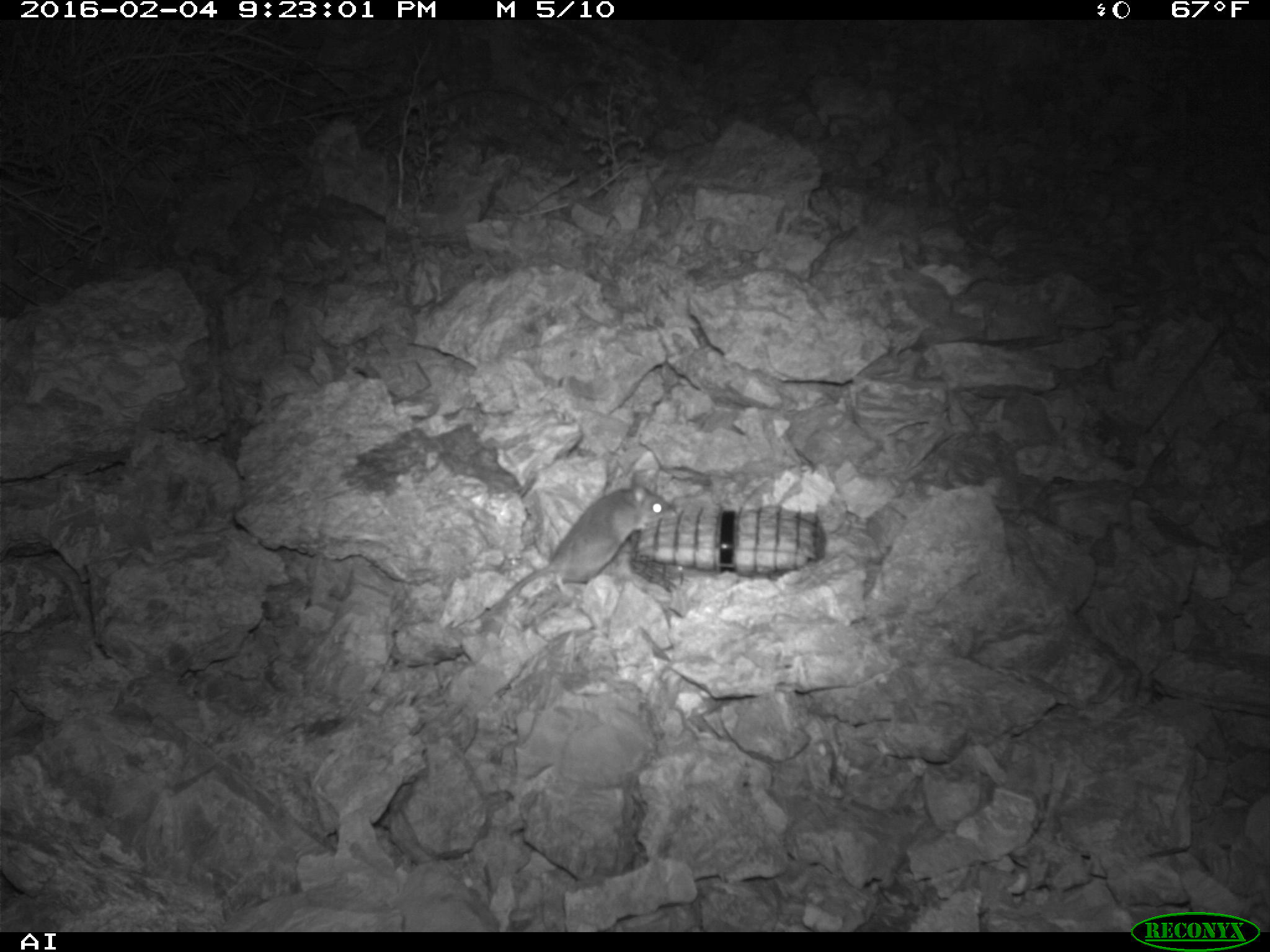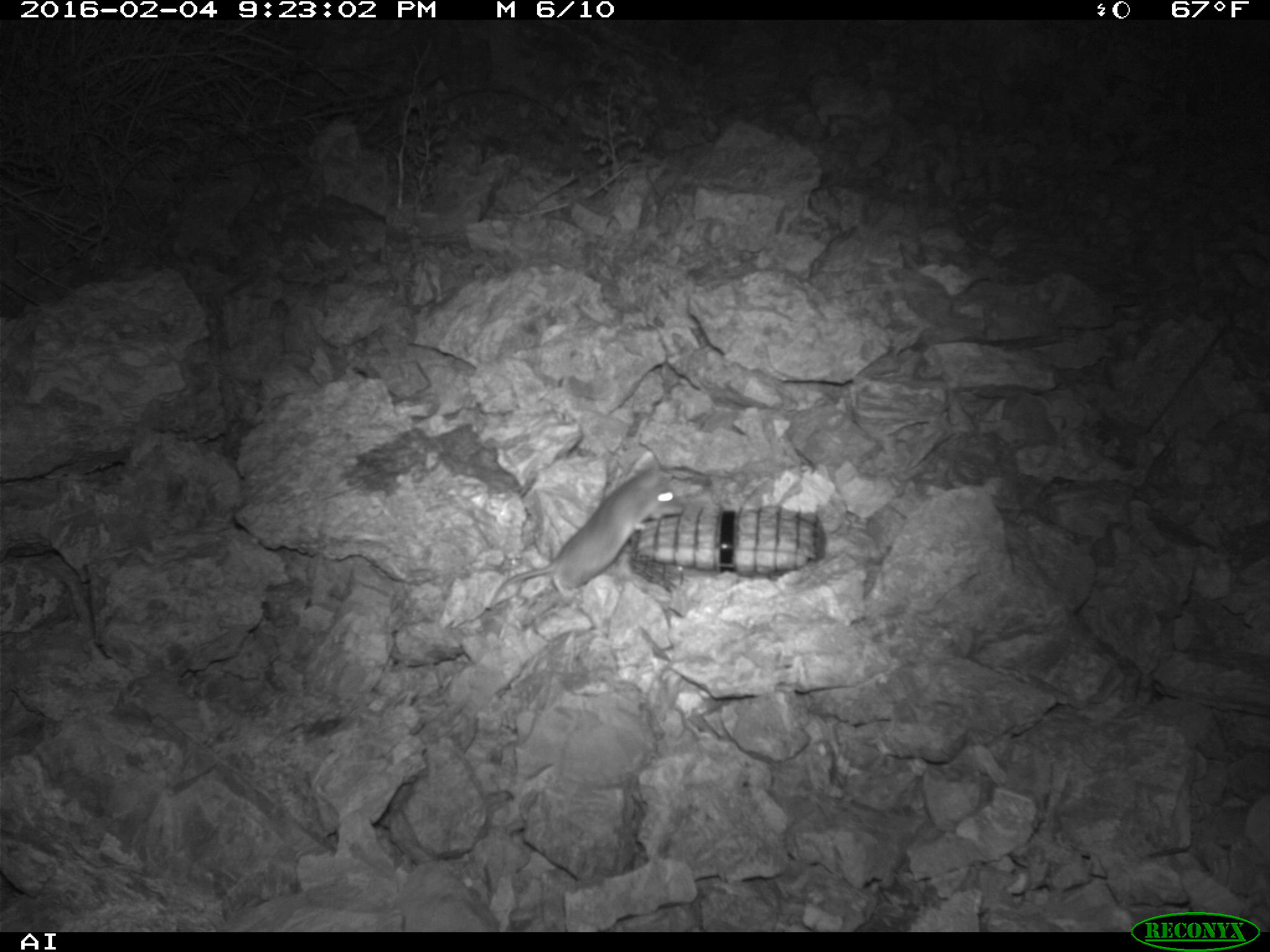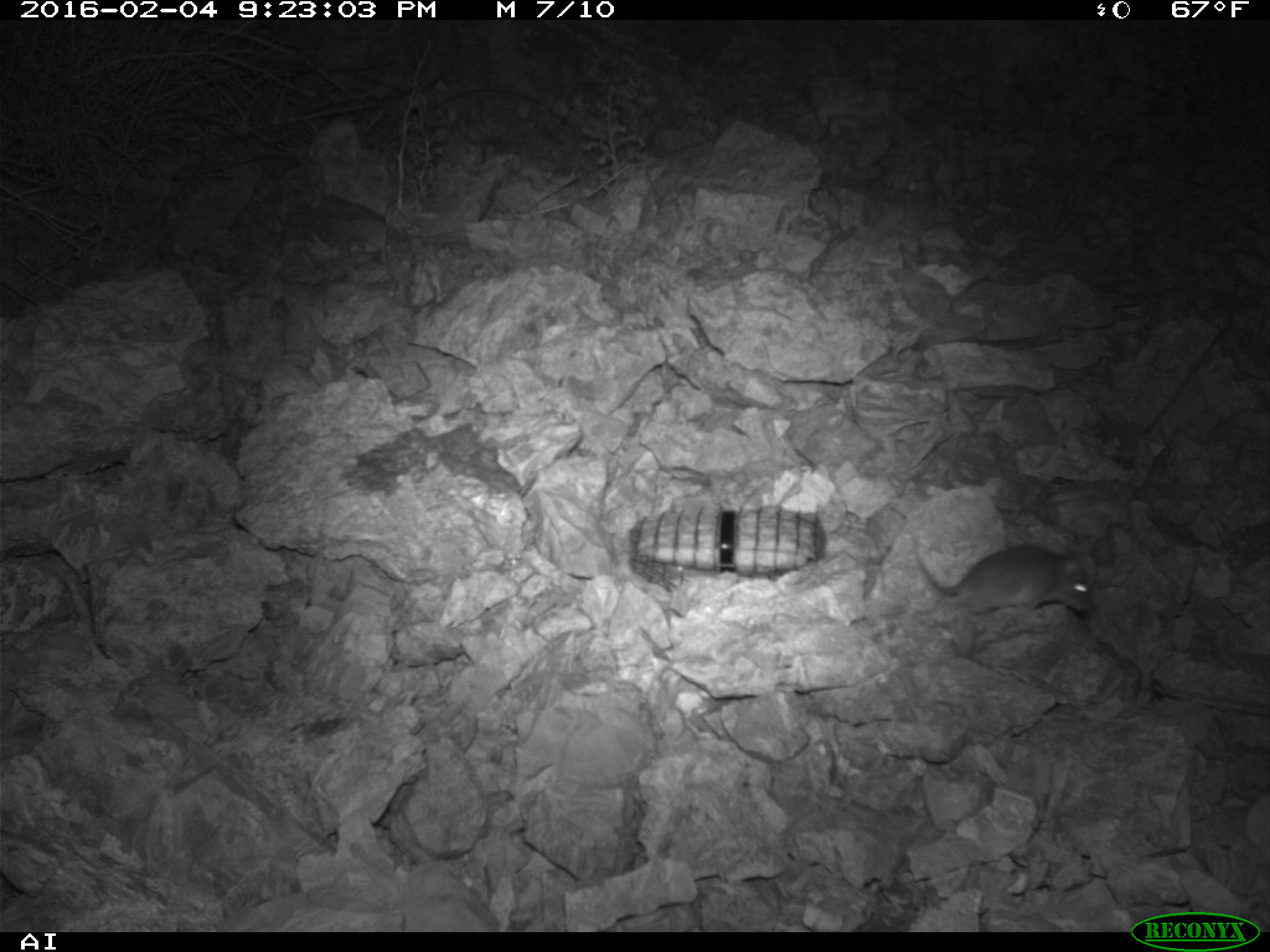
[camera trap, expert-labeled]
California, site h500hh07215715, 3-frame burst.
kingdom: Animalia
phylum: Chordata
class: Mammalia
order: Rodentia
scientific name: Rodentia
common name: rodent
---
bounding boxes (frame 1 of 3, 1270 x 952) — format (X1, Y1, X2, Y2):
rodent: (462, 476, 673, 629)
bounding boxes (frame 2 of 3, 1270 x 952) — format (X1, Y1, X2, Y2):
rodent: (488, 452, 683, 611)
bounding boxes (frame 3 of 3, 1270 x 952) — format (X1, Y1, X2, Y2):
rodent: (910, 544, 1096, 626)